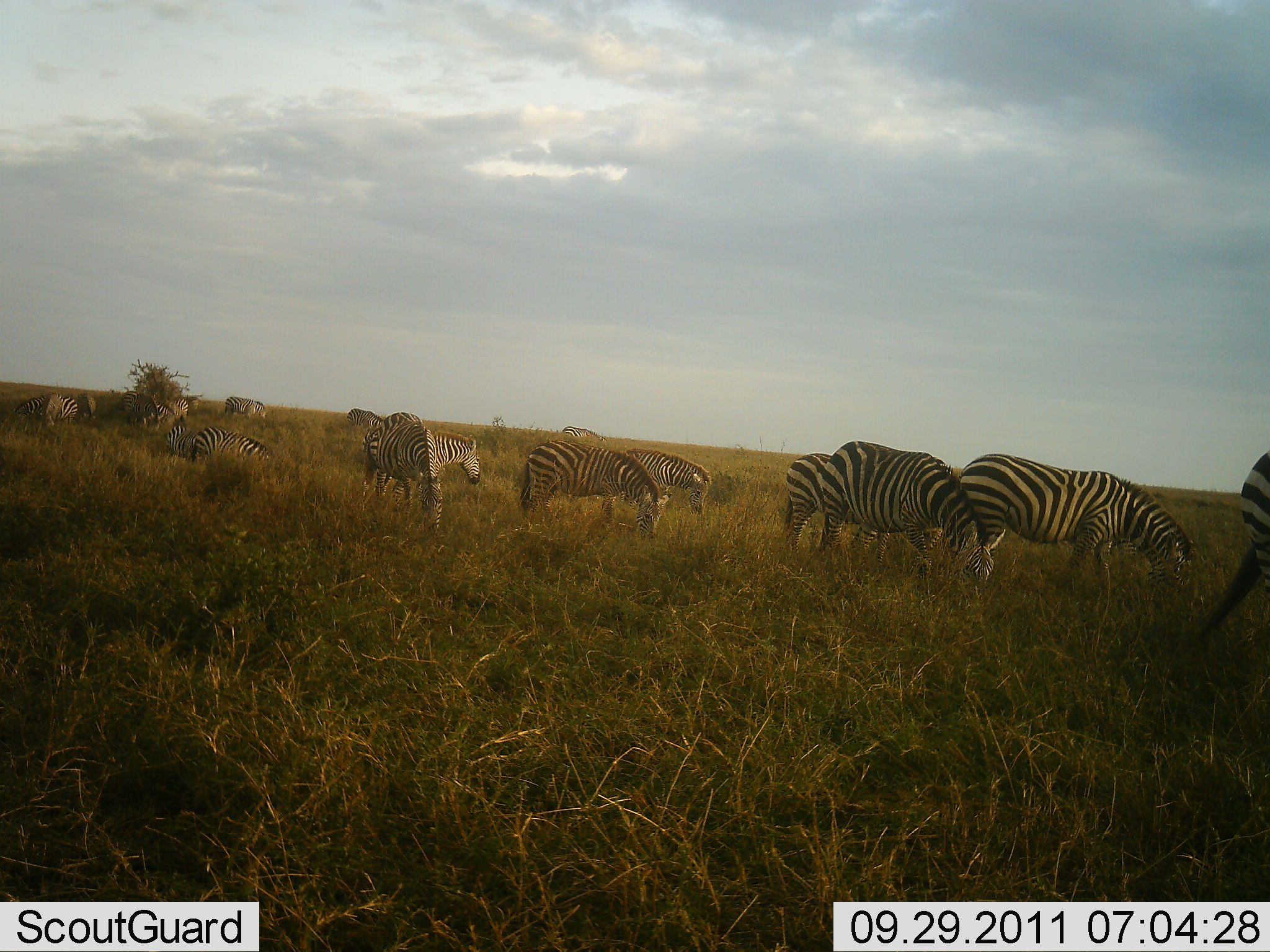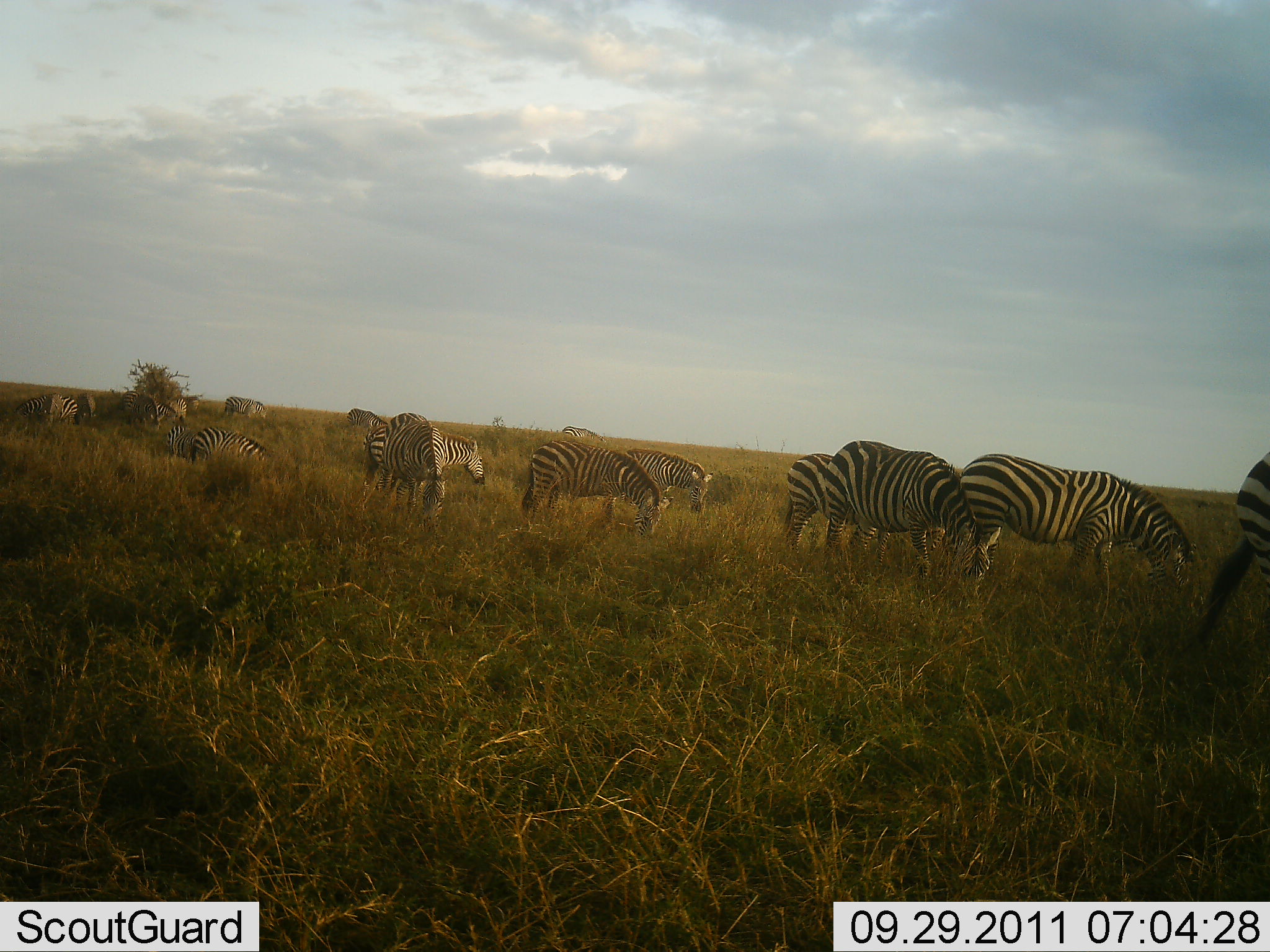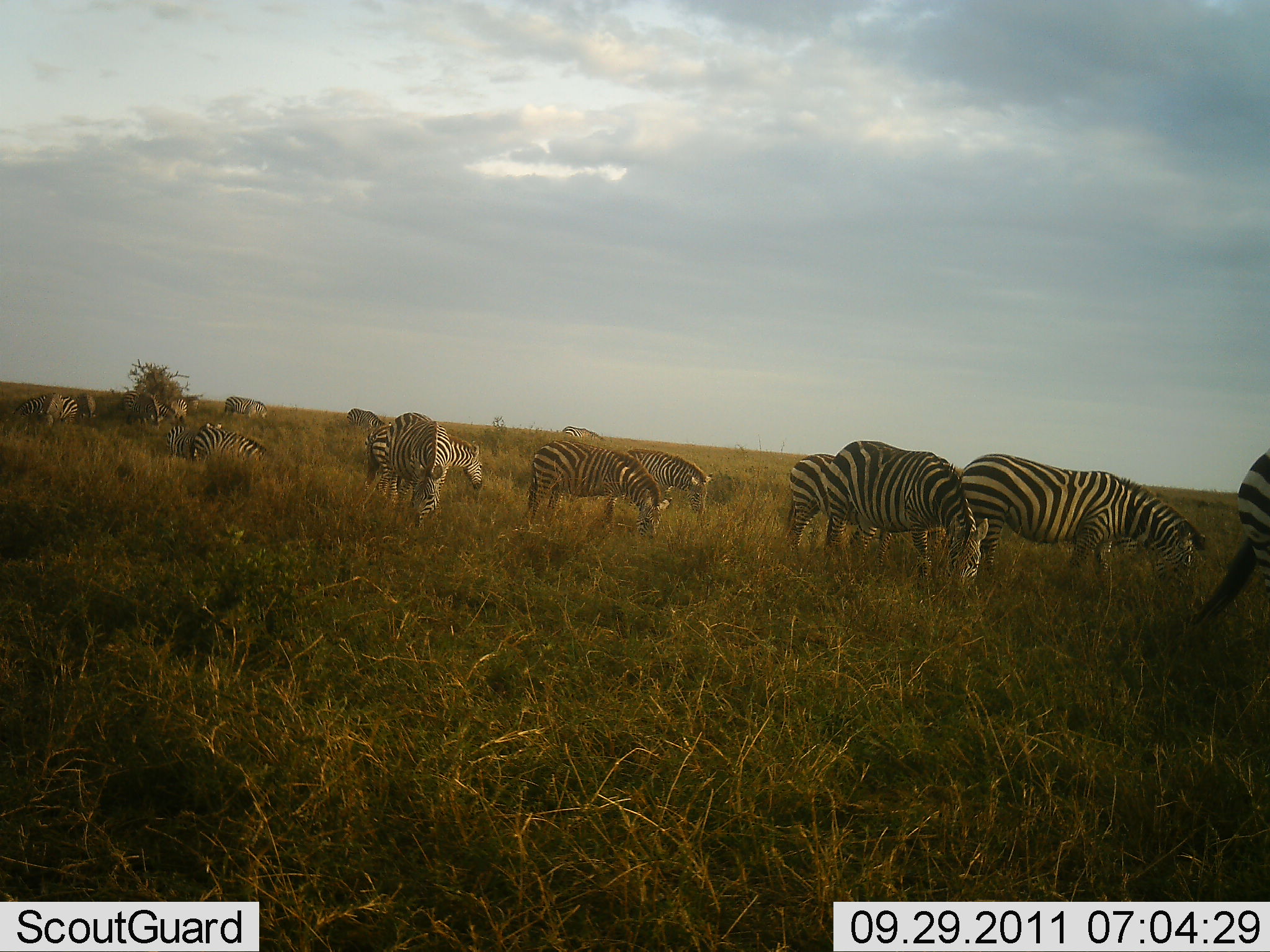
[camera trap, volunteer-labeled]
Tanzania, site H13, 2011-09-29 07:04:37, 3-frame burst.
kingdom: Animalia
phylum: Chordata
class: Mammalia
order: Perissodactyla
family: Equidae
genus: Equus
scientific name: Equus quagga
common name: plains zebra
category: zebra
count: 11-50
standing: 36%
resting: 7%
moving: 14%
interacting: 0%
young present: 0%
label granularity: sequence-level